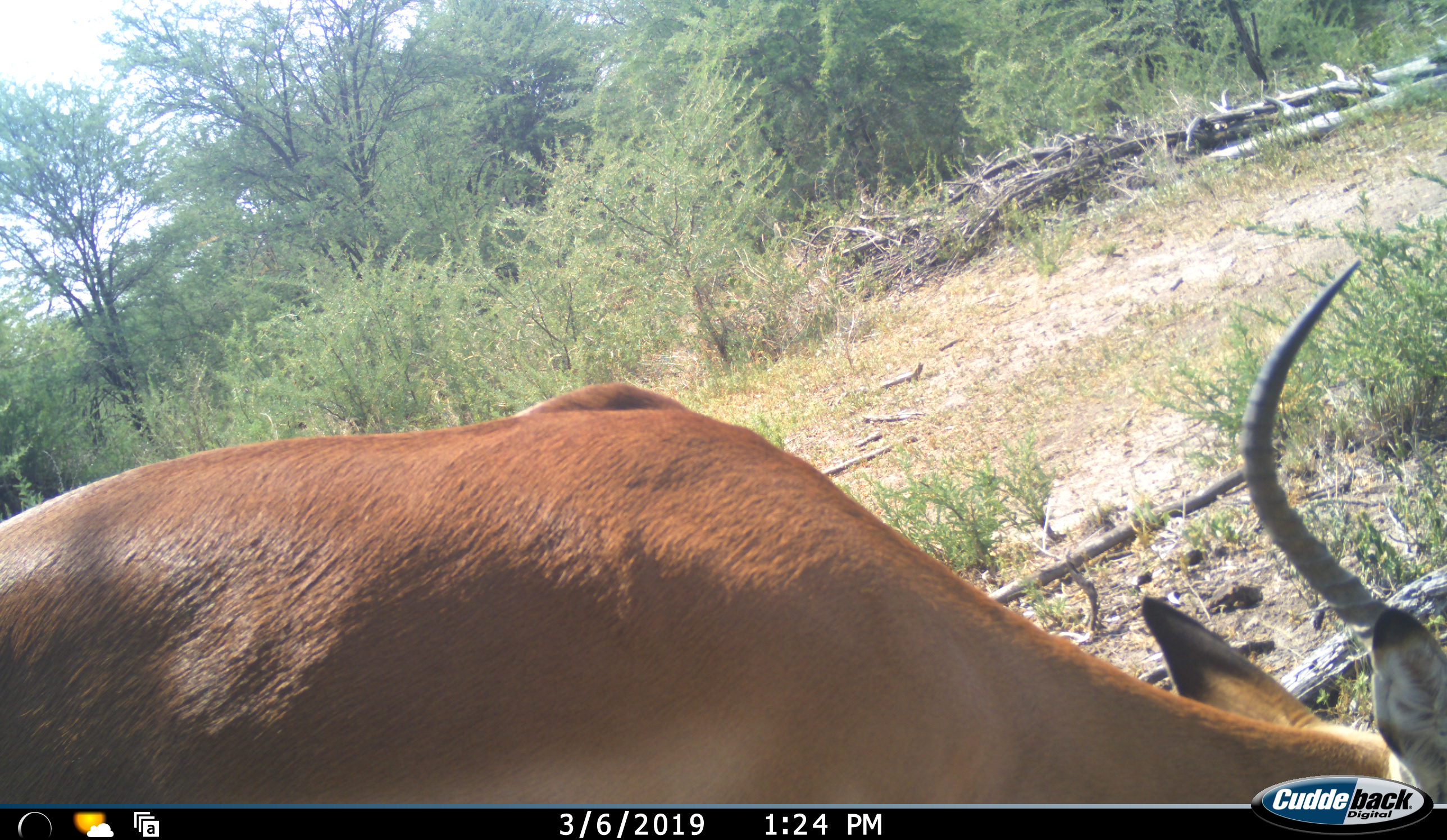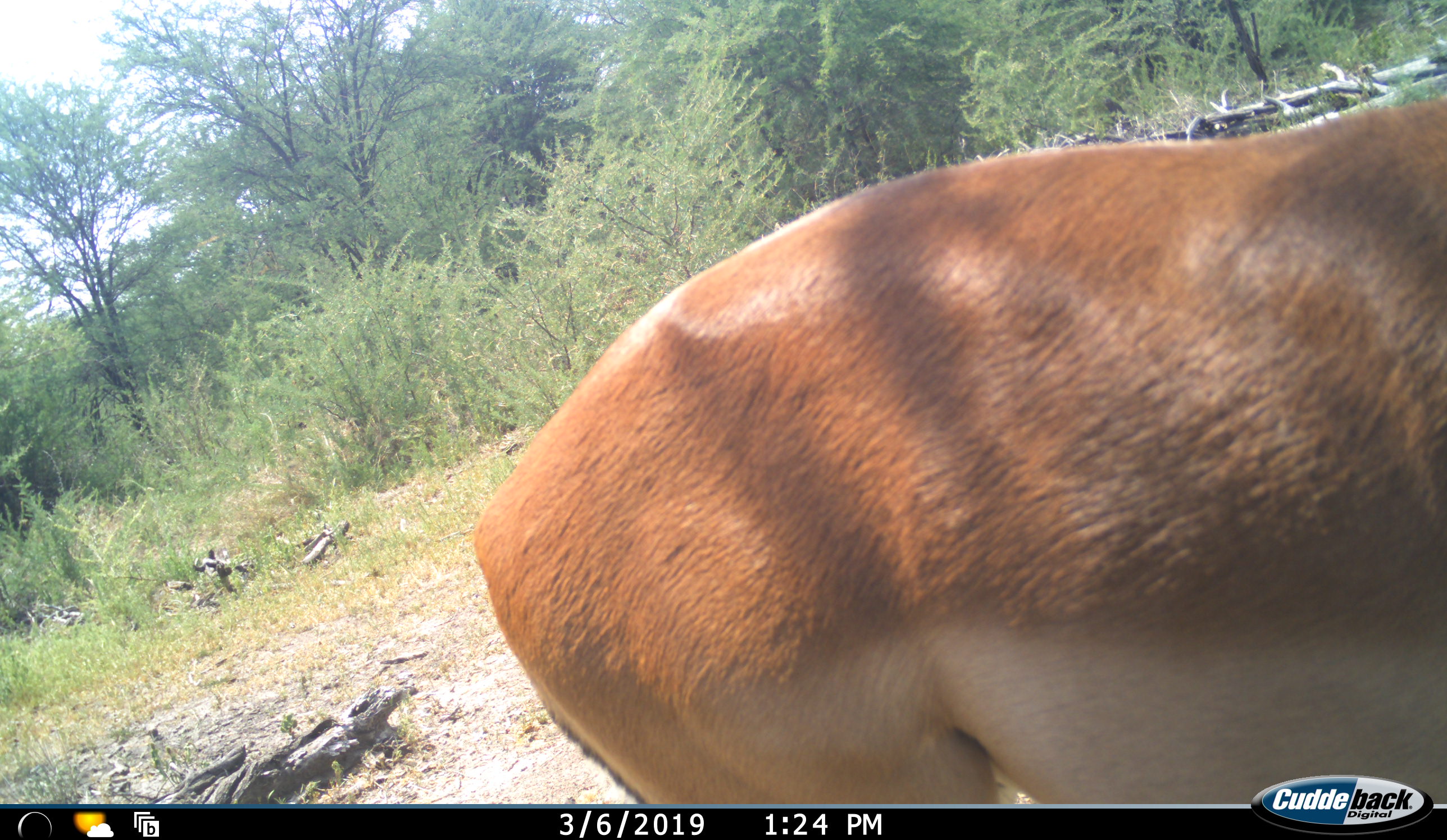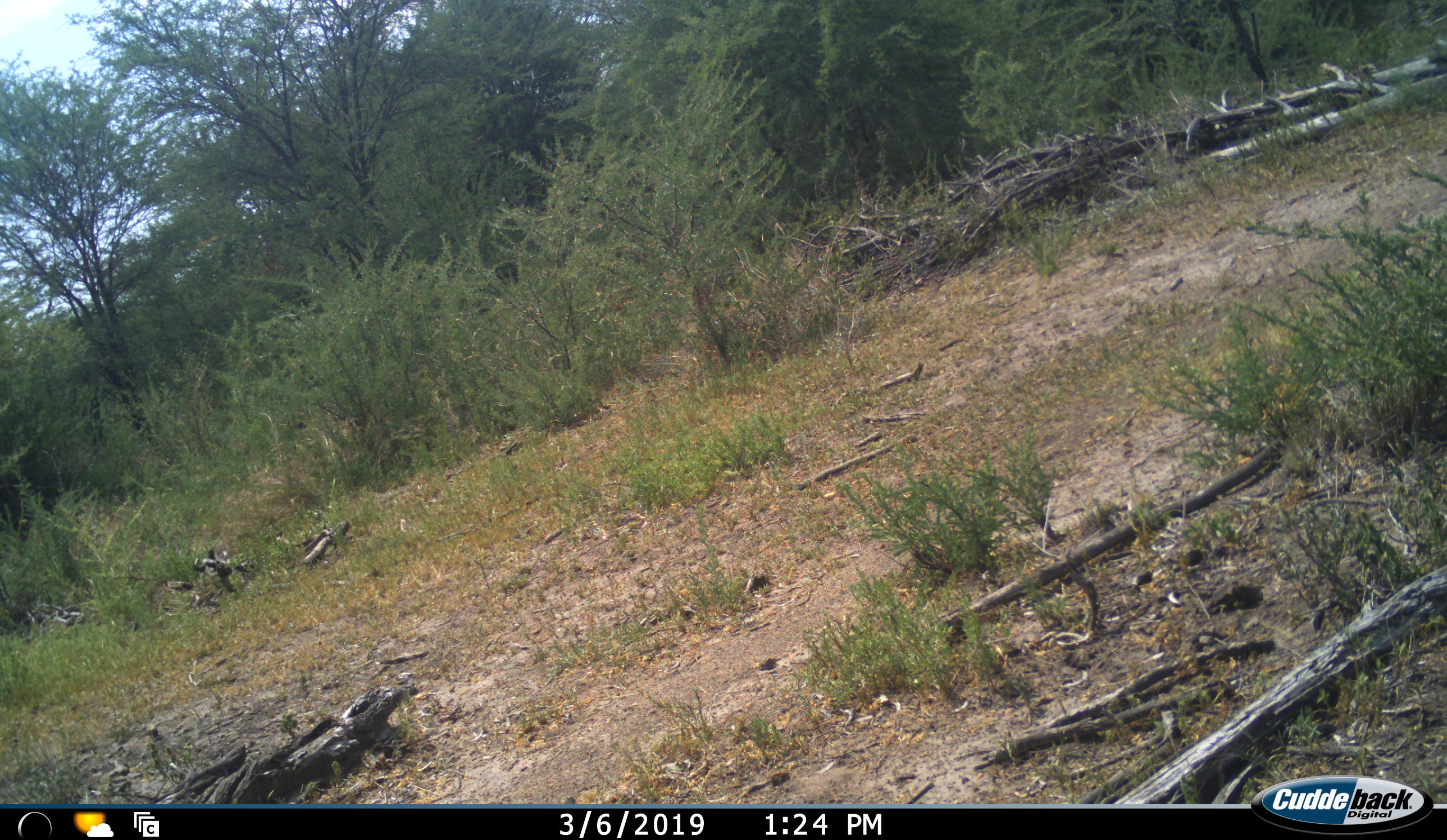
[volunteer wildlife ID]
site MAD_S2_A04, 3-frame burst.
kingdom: Animalia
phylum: Chordata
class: Mammalia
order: Artiodactyla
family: Bovidae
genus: Aepyceros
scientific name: Aepyceros melampus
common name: impala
Impala (Aepyceros melampus), count 1. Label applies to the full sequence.